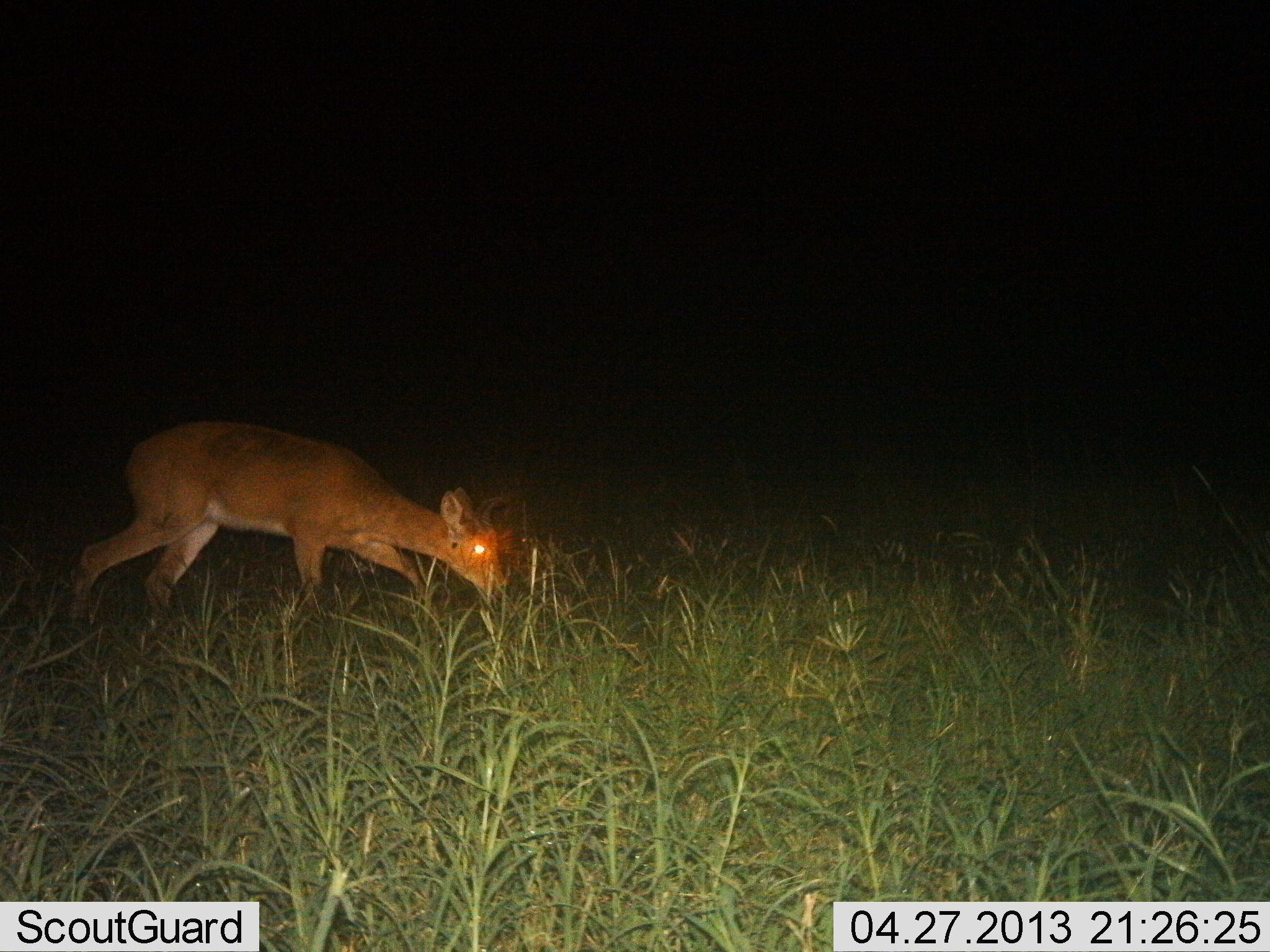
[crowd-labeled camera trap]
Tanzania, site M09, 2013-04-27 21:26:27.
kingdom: Animalia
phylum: Chordata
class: Mammalia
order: Artiodactyla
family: Bovidae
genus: Redunca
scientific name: Redunca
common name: reedbuck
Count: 1.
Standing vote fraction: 0%.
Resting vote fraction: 0%.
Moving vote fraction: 50%.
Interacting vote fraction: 0%.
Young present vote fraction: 0%.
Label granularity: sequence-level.